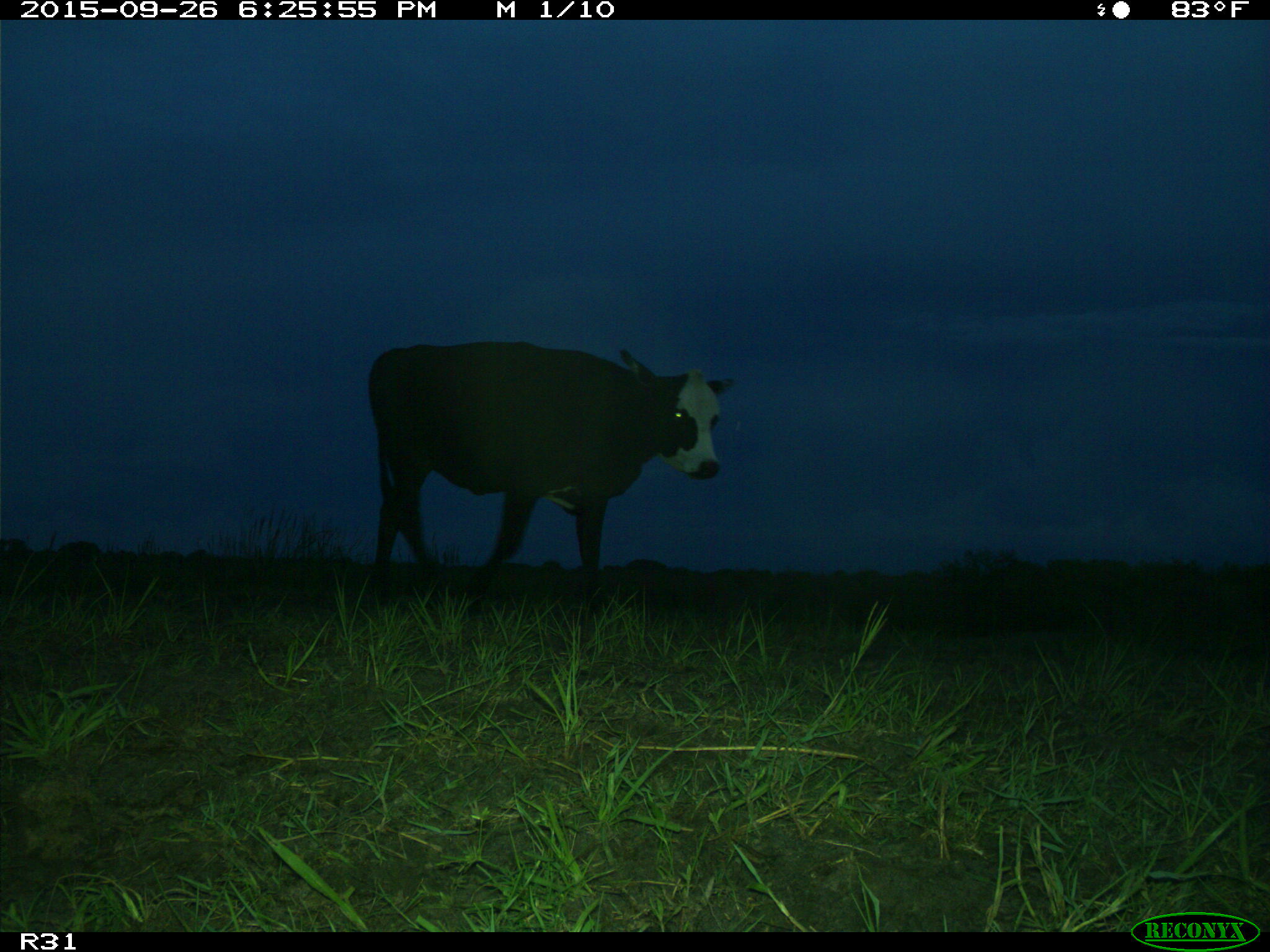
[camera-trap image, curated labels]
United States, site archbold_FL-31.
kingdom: Animalia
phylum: Chordata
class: Mammalia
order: Artiodactyla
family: Bovidae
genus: Bos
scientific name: Bos taurus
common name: domestic cow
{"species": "Bos taurus (domestic cow)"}